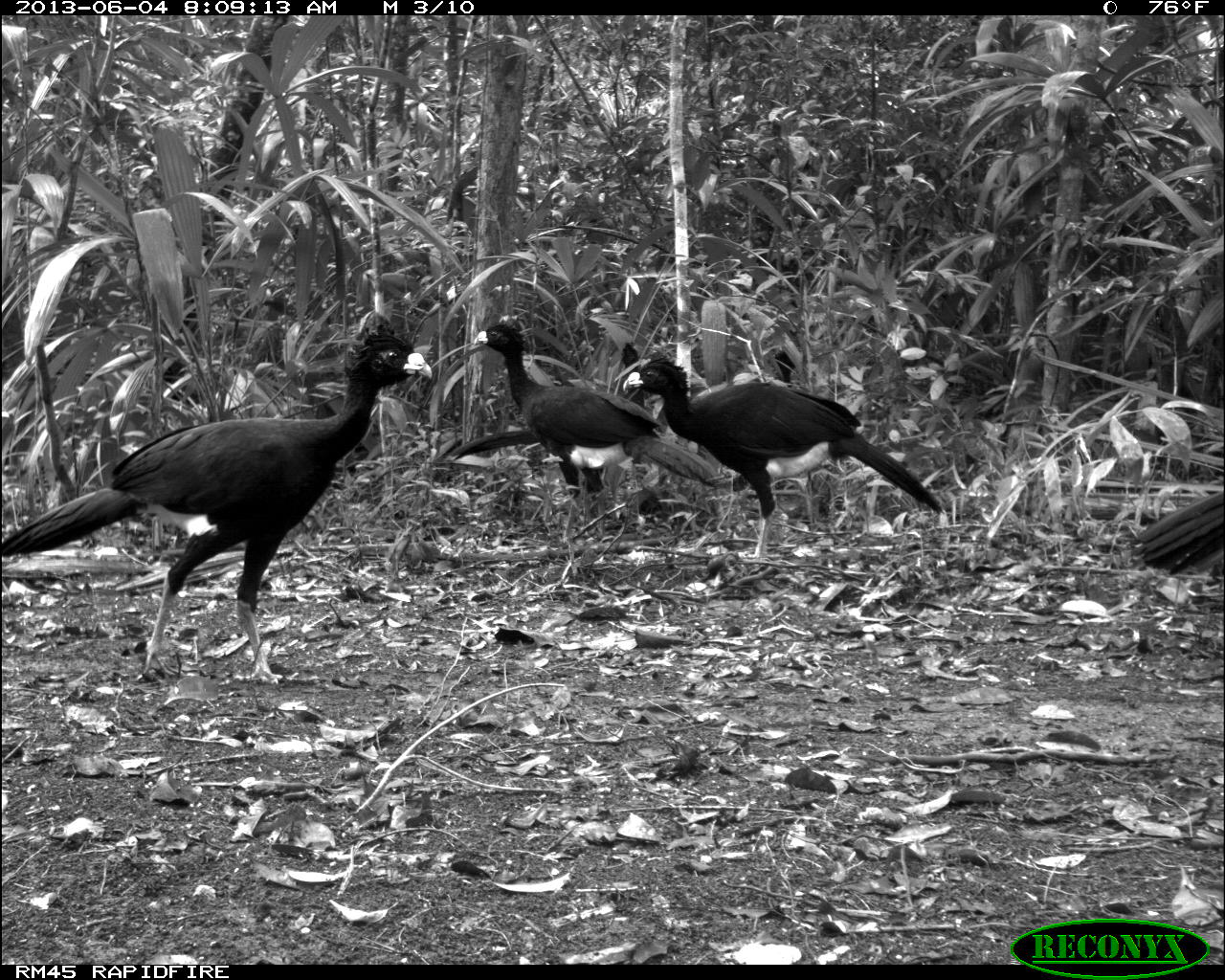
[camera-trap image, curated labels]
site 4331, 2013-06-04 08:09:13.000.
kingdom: Animalia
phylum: Chordata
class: Aves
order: Galliformes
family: Cracidae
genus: Crax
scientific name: Crax rubra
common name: great curassow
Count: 5.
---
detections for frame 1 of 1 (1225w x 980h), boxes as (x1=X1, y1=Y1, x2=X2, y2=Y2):
crax rubra: (x1=0, y1=310, x2=431, y2=681); (x1=623, y1=357, x2=945, y2=558); (x1=472, y1=314, x2=720, y2=537); (x1=446, y1=341, x2=685, y2=527); (x1=1126, y1=489, x2=1223, y2=581)